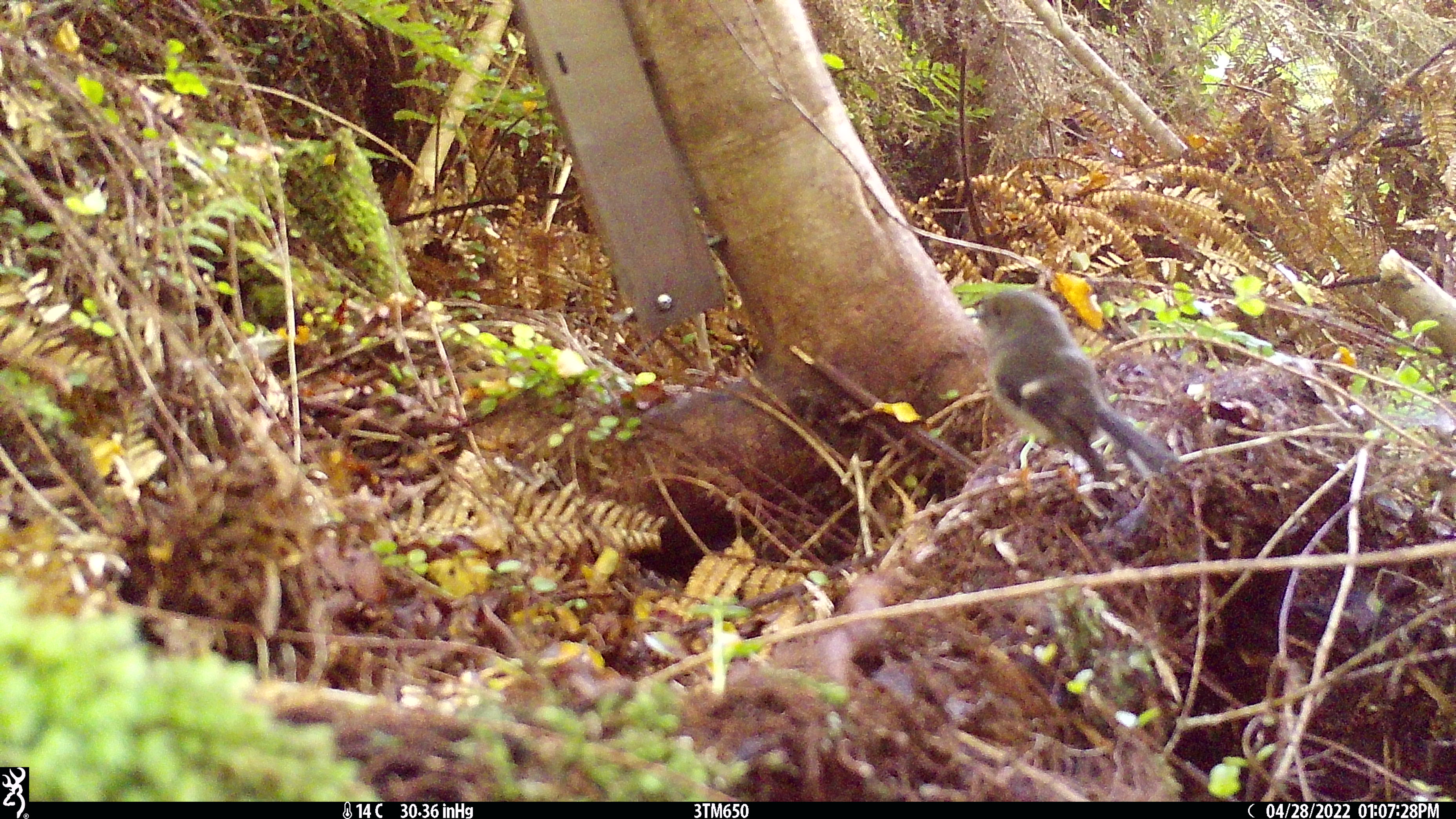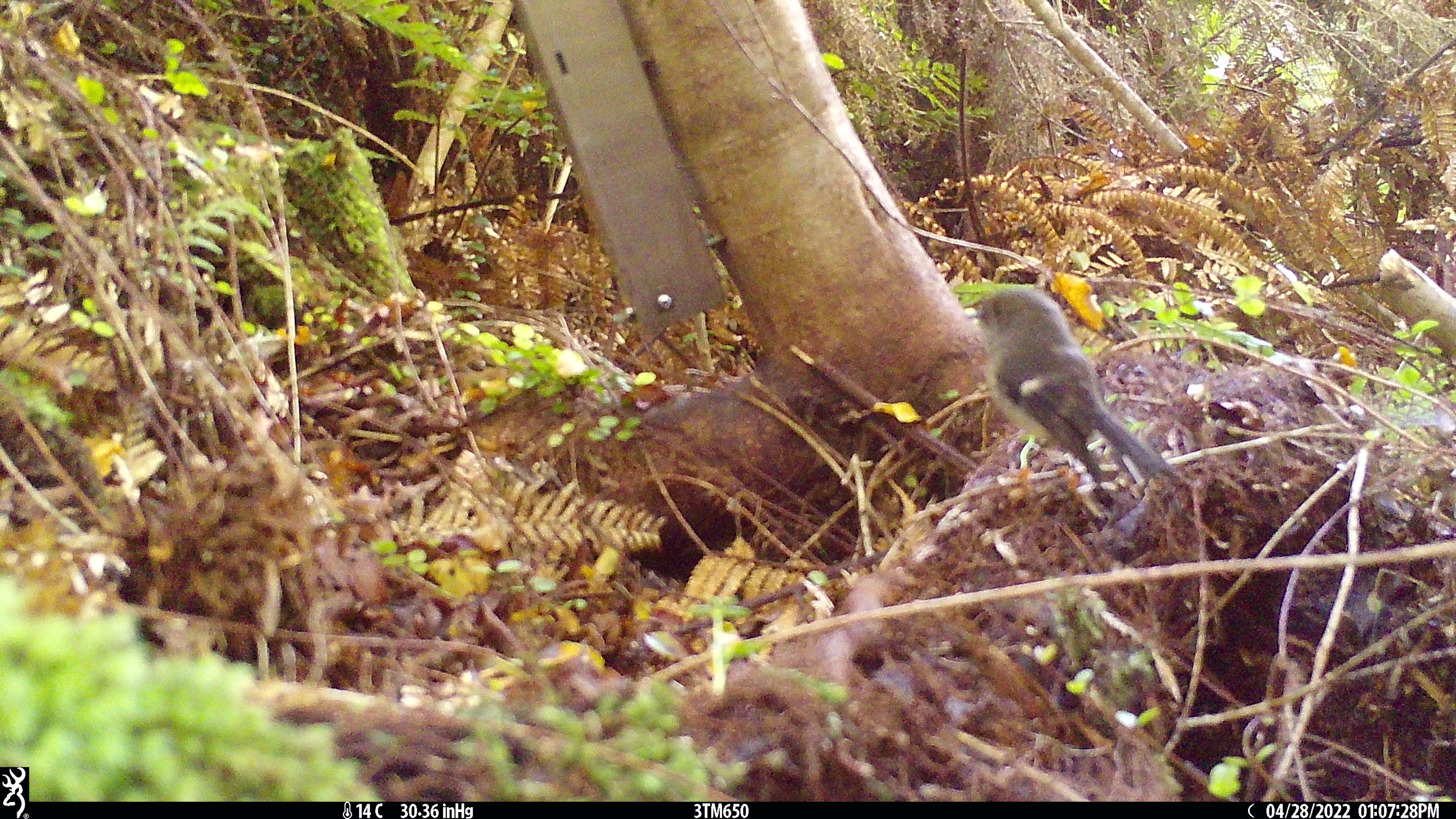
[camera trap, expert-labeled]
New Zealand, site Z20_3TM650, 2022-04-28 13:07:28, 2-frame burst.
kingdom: Animalia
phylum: Chordata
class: Aves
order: Passeriformes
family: Petroicidae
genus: Petroica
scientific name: Petroica macrocephala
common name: tomtit